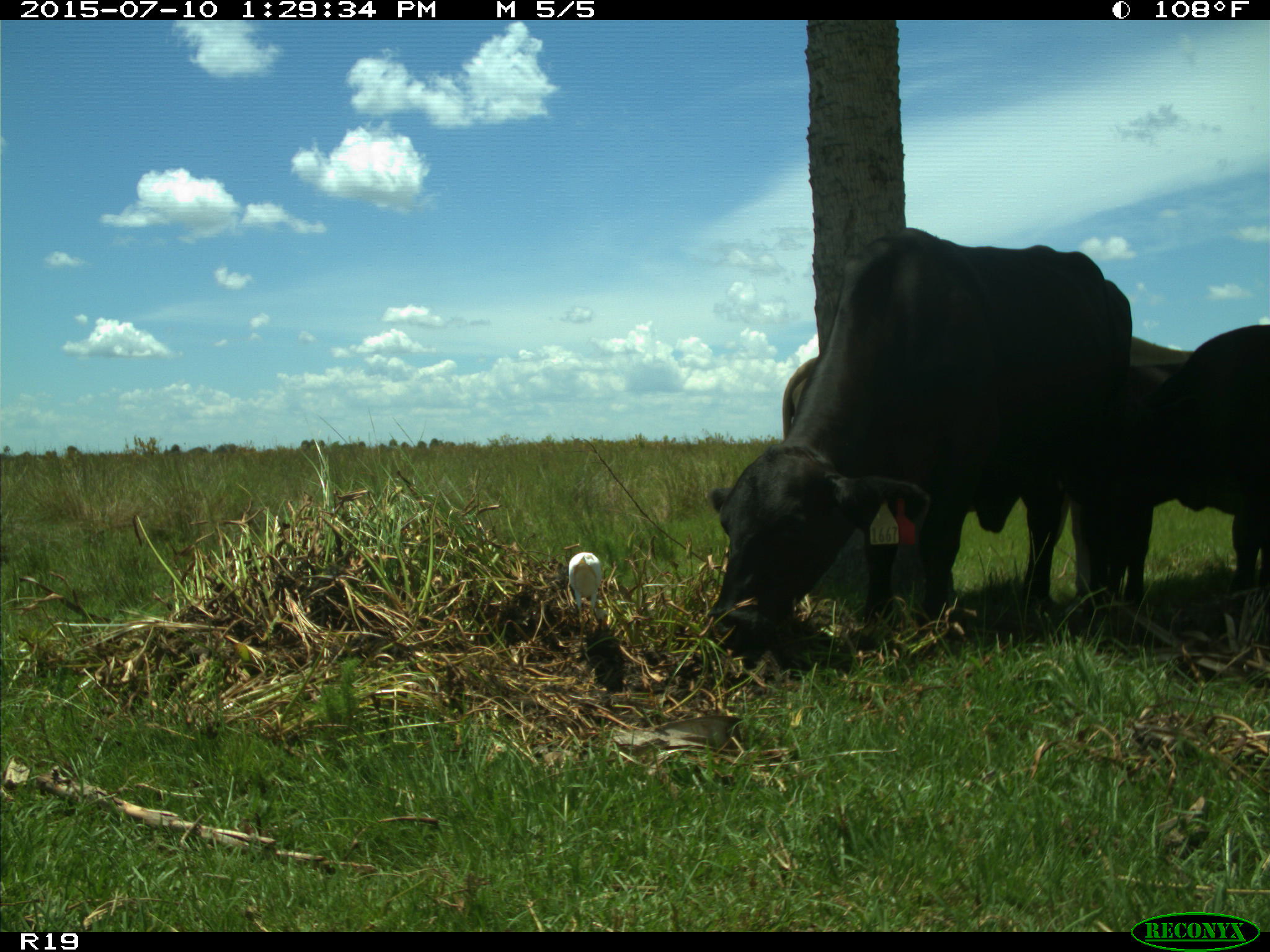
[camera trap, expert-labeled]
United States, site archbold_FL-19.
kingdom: Animalia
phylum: Chordata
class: Mammalia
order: Artiodactyla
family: Bovidae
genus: Bos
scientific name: Bos taurus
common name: domestic cow